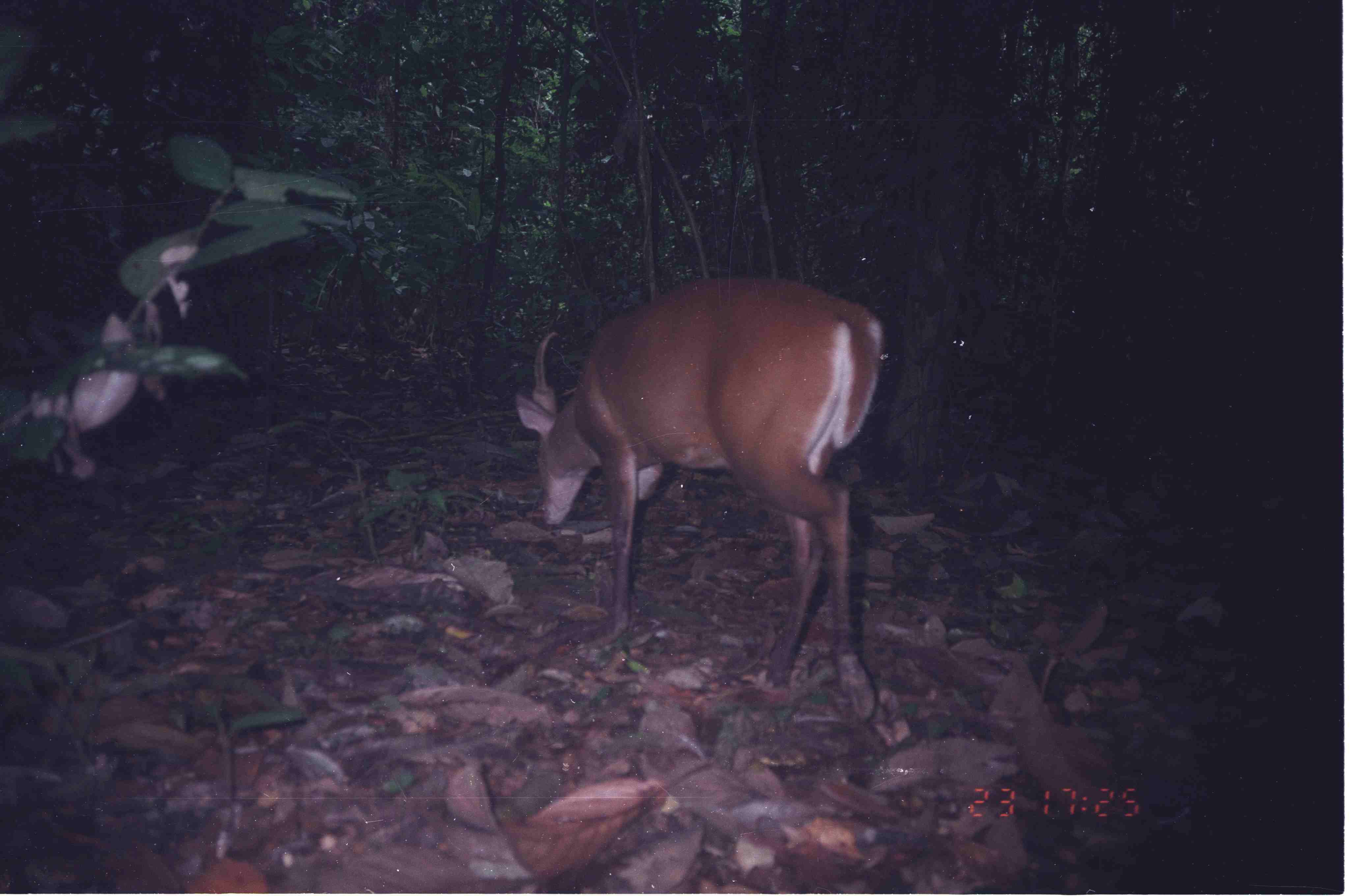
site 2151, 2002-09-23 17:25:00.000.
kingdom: Animalia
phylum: Chordata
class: Mammalia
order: Artiodactyla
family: Cervidae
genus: Muntiacus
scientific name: Muntiacus muntjak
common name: southern red muntjac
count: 1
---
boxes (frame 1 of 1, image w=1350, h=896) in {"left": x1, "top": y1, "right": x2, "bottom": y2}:
muntiacus muntjak: {"left": 516, "top": 276, "right": 881, "bottom": 717}